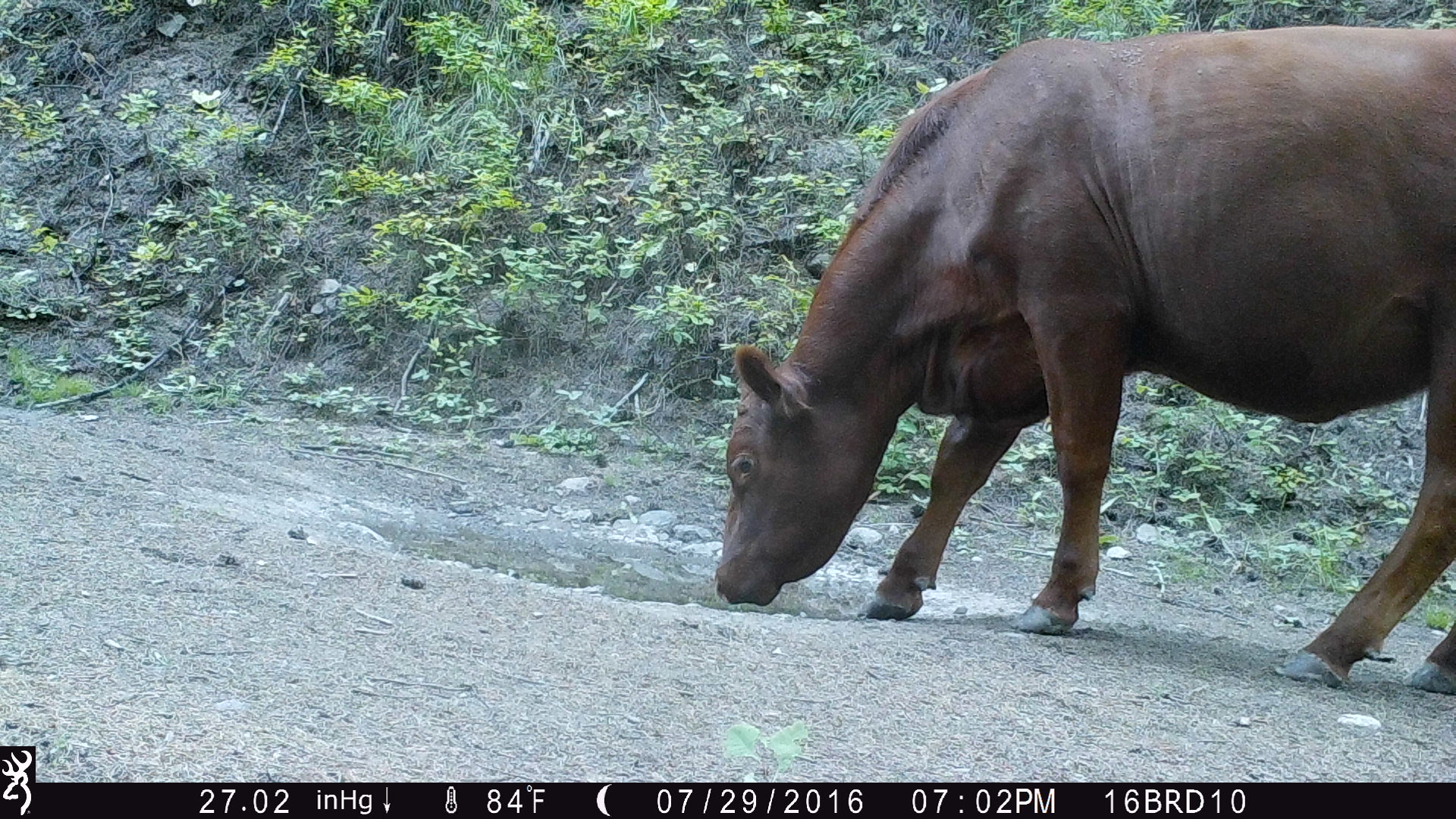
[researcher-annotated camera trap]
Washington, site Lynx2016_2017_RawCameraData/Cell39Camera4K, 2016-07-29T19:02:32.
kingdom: Animalia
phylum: Chordata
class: Mammalia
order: Artiodactyla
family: Bovidae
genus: Bos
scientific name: Bos taurus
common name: domestic cattle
Domestic cattle (Bos taurus). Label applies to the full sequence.